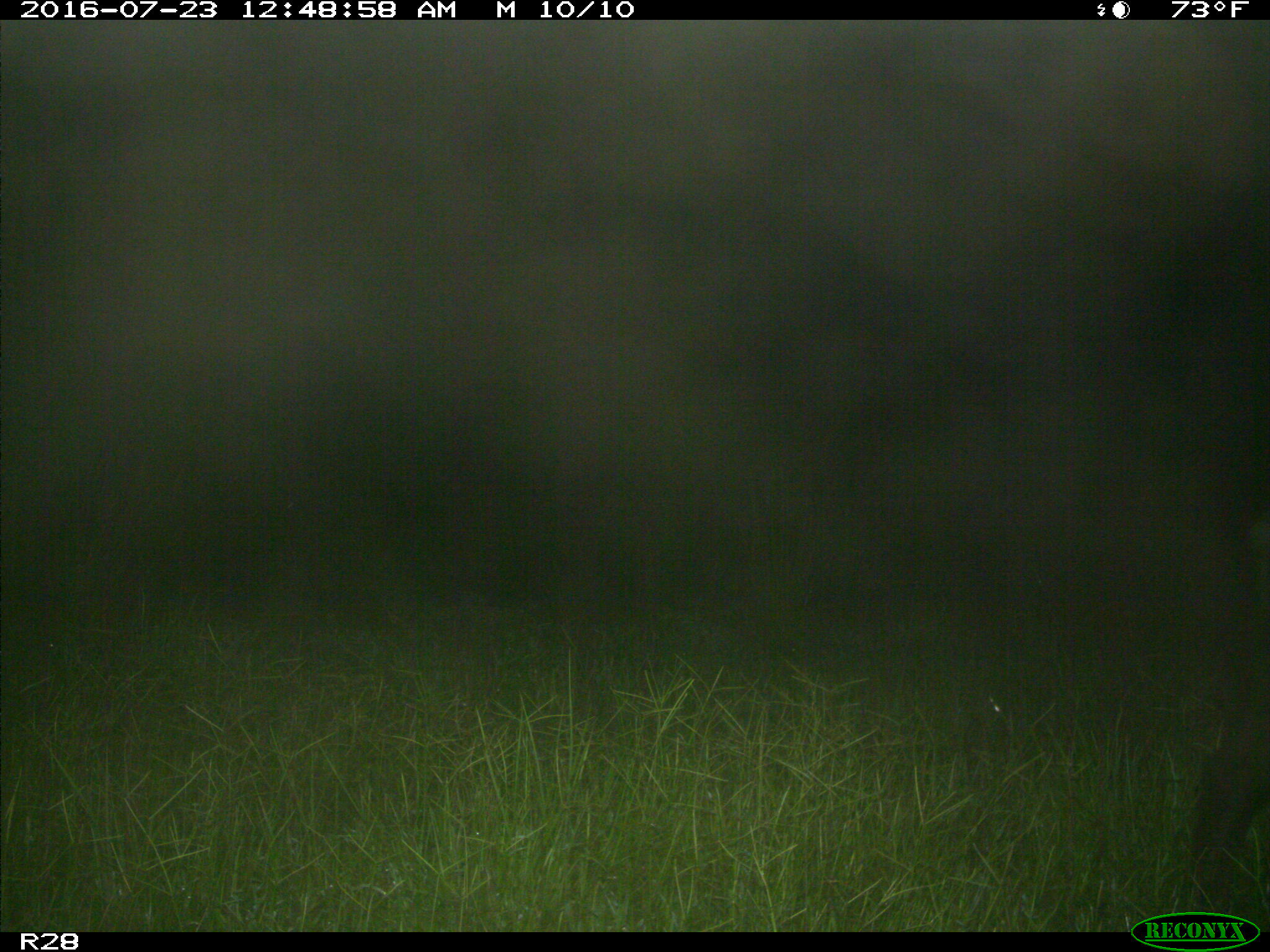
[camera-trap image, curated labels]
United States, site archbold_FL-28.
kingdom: Animalia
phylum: Chordata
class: Mammalia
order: Artiodactyla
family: Suidae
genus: Sus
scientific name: Sus scrofa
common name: wild boar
Sus scrofa (wild boar).